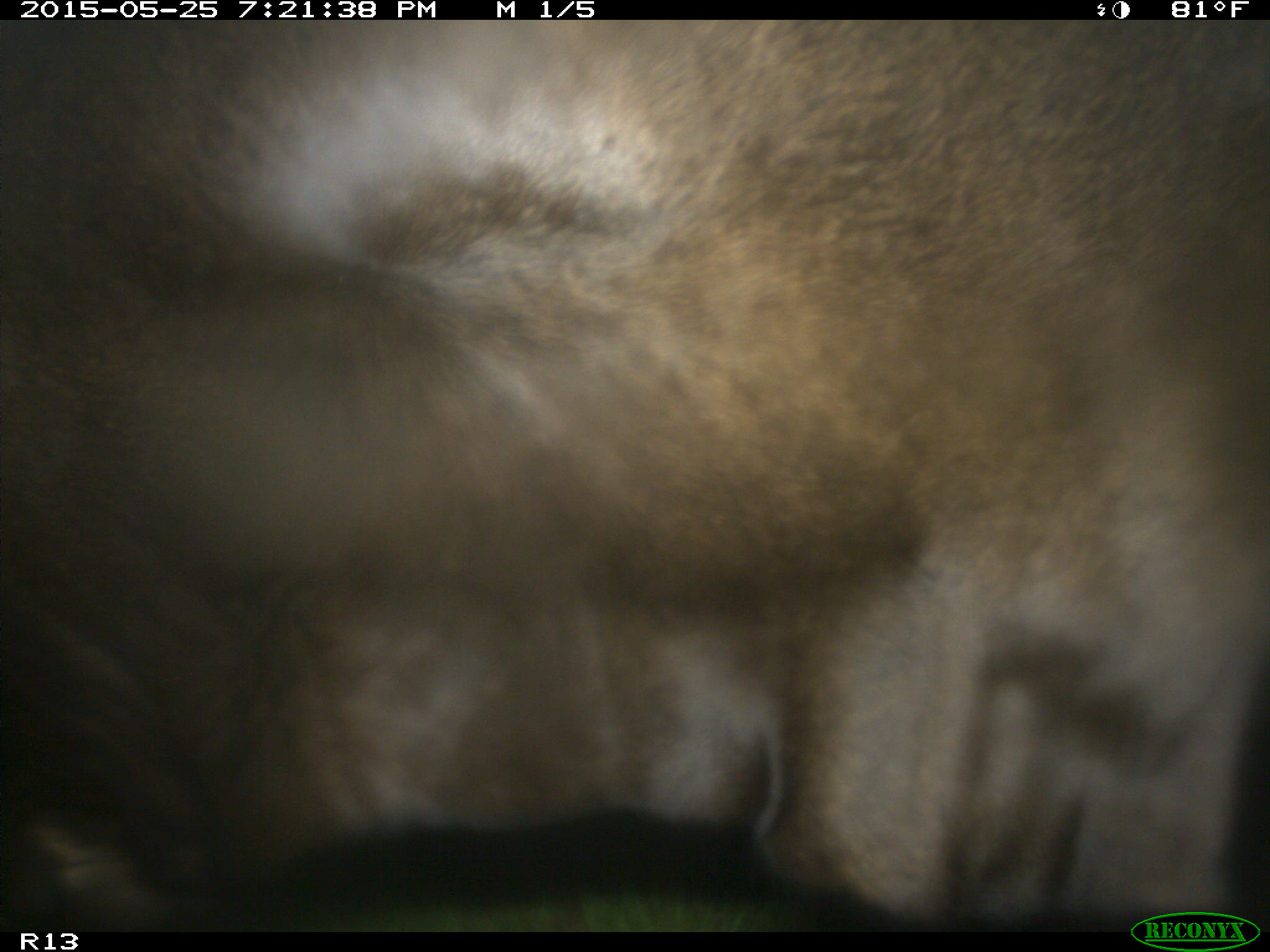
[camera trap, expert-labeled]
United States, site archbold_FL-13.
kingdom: Animalia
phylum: Chordata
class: Mammalia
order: Artiodactyla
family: Bovidae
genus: Bos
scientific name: Bos taurus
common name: domestic cow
Bos taurus (domestic cow).